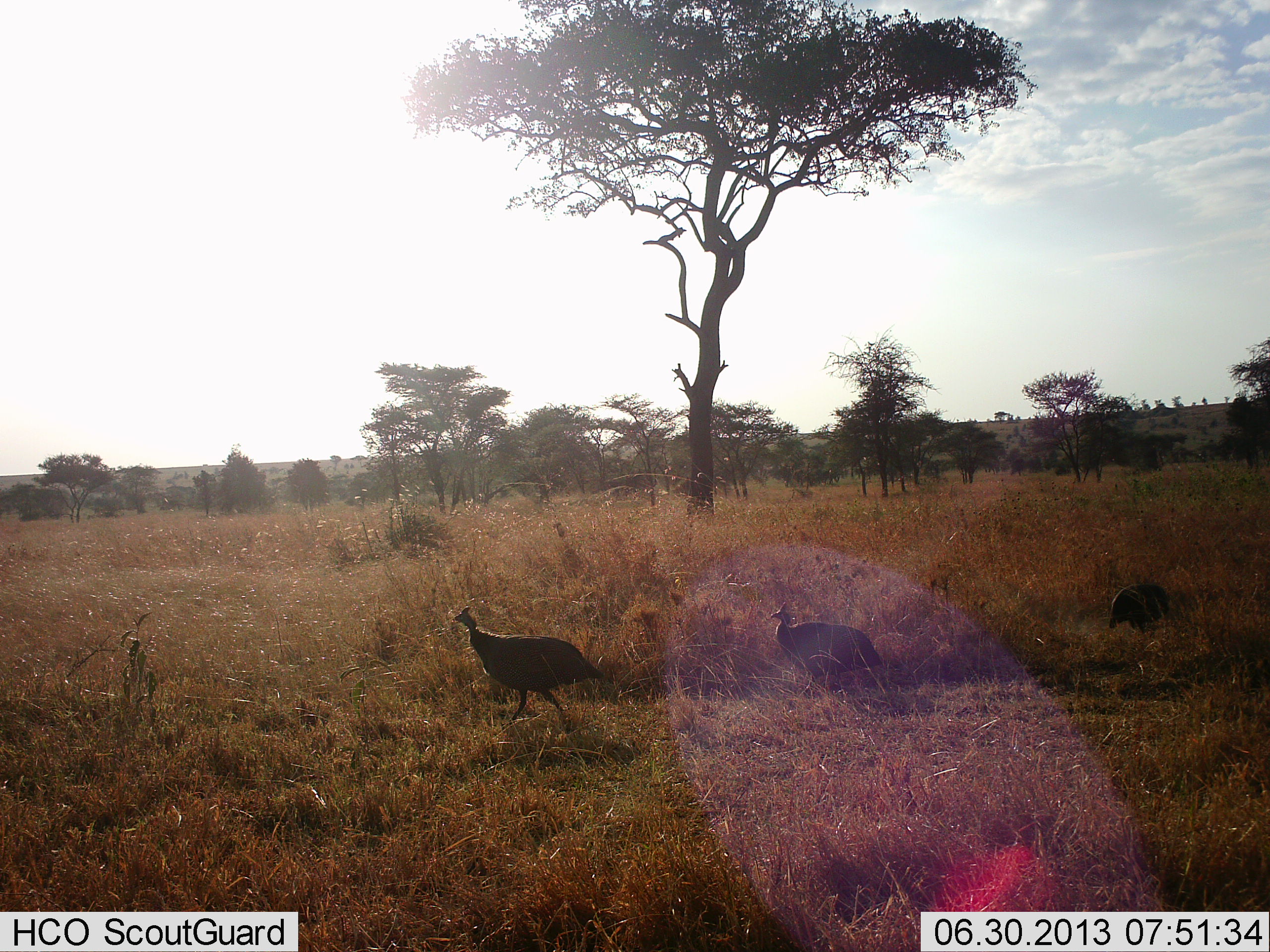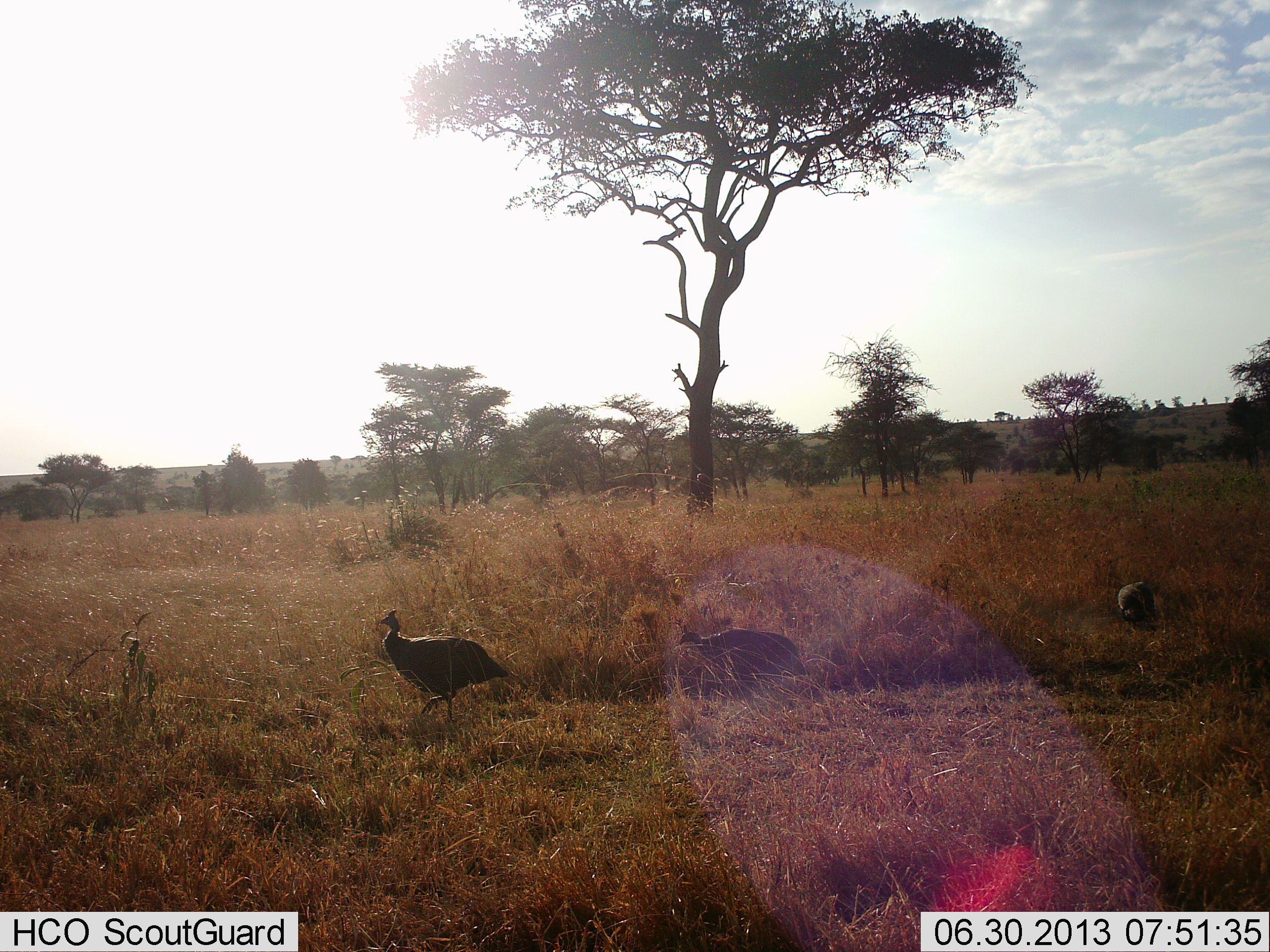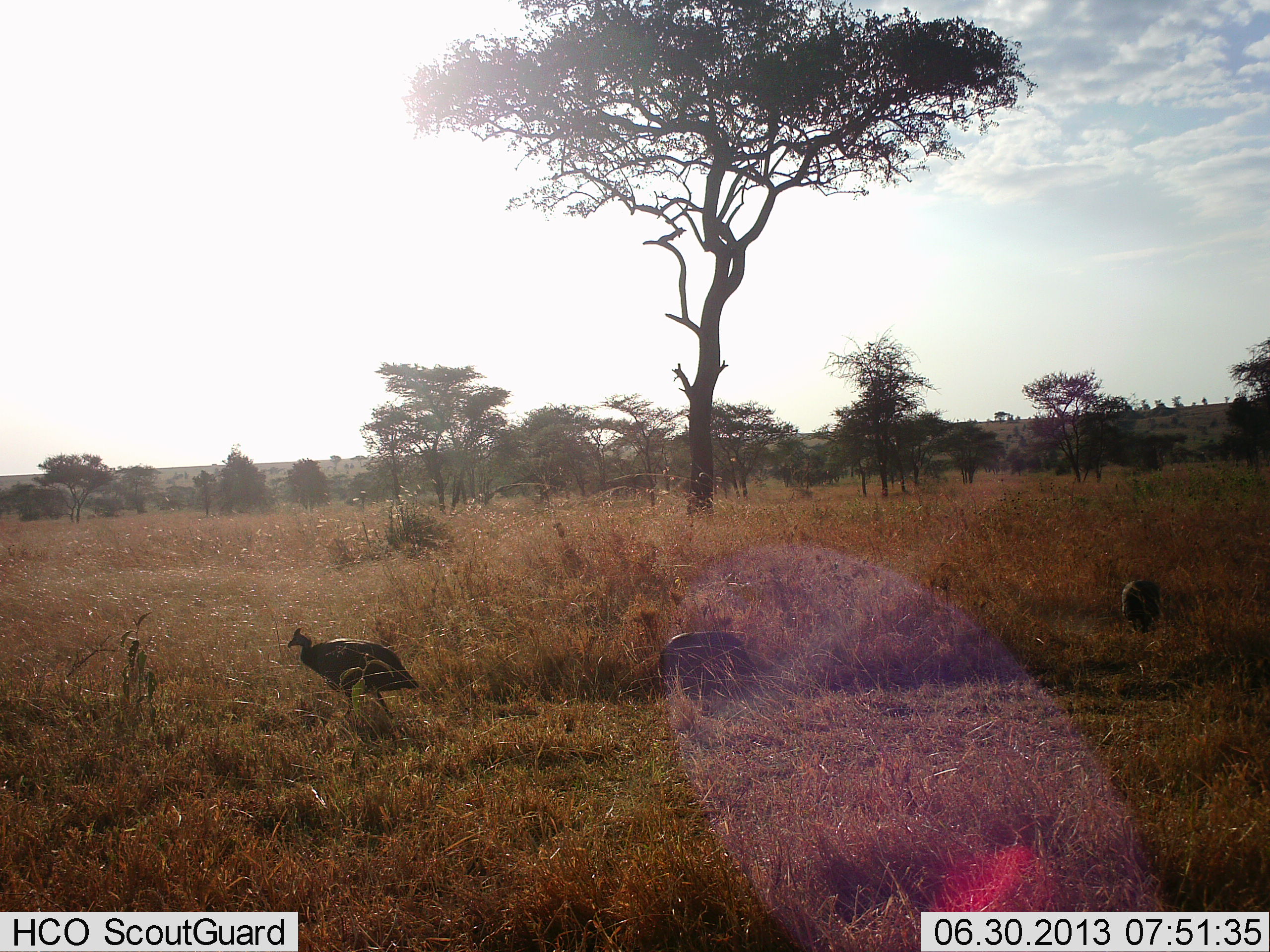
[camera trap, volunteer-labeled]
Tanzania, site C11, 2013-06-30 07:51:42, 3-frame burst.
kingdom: Animalia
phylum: Chordata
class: Aves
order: Galliformes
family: Numididae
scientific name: Numididae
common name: guinea fowl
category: guineafowl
Guineafowl (guinea fowl) (Numididae), count 3. Behavior (volunteer vote fractions): standing 19%, resting 4%, moving 96%, interacting 4%. Young present (vote fraction): 0%. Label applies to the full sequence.